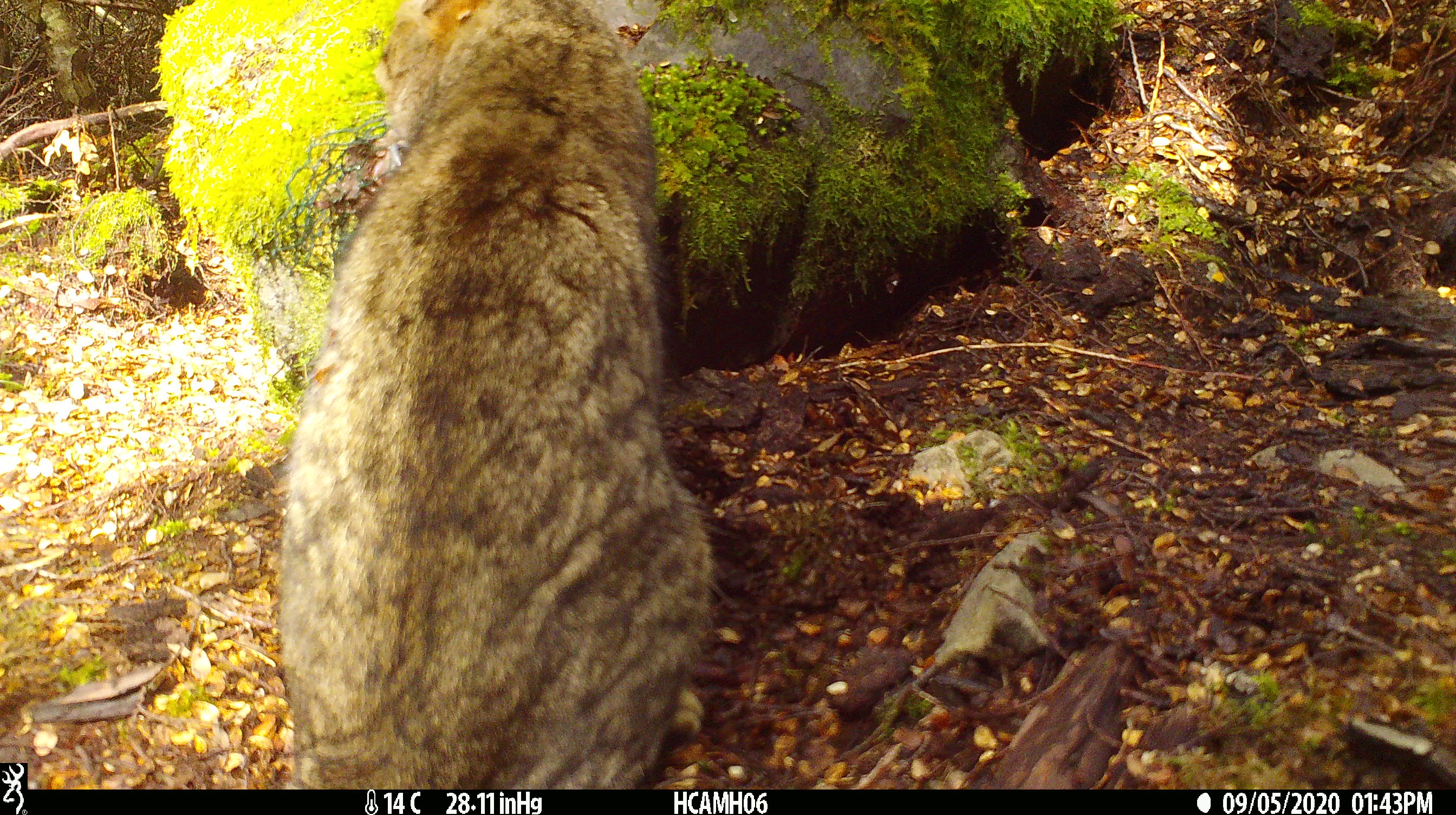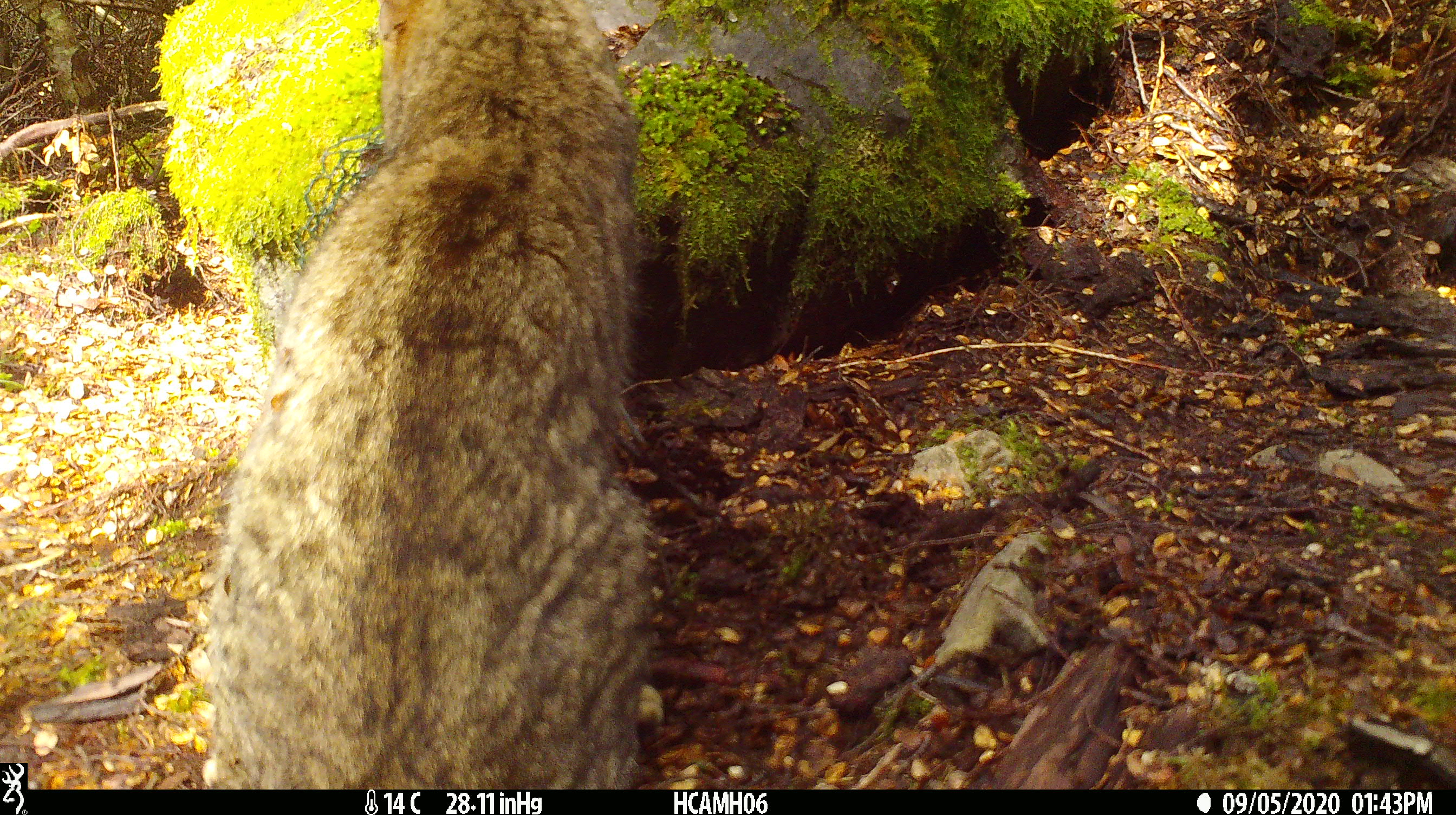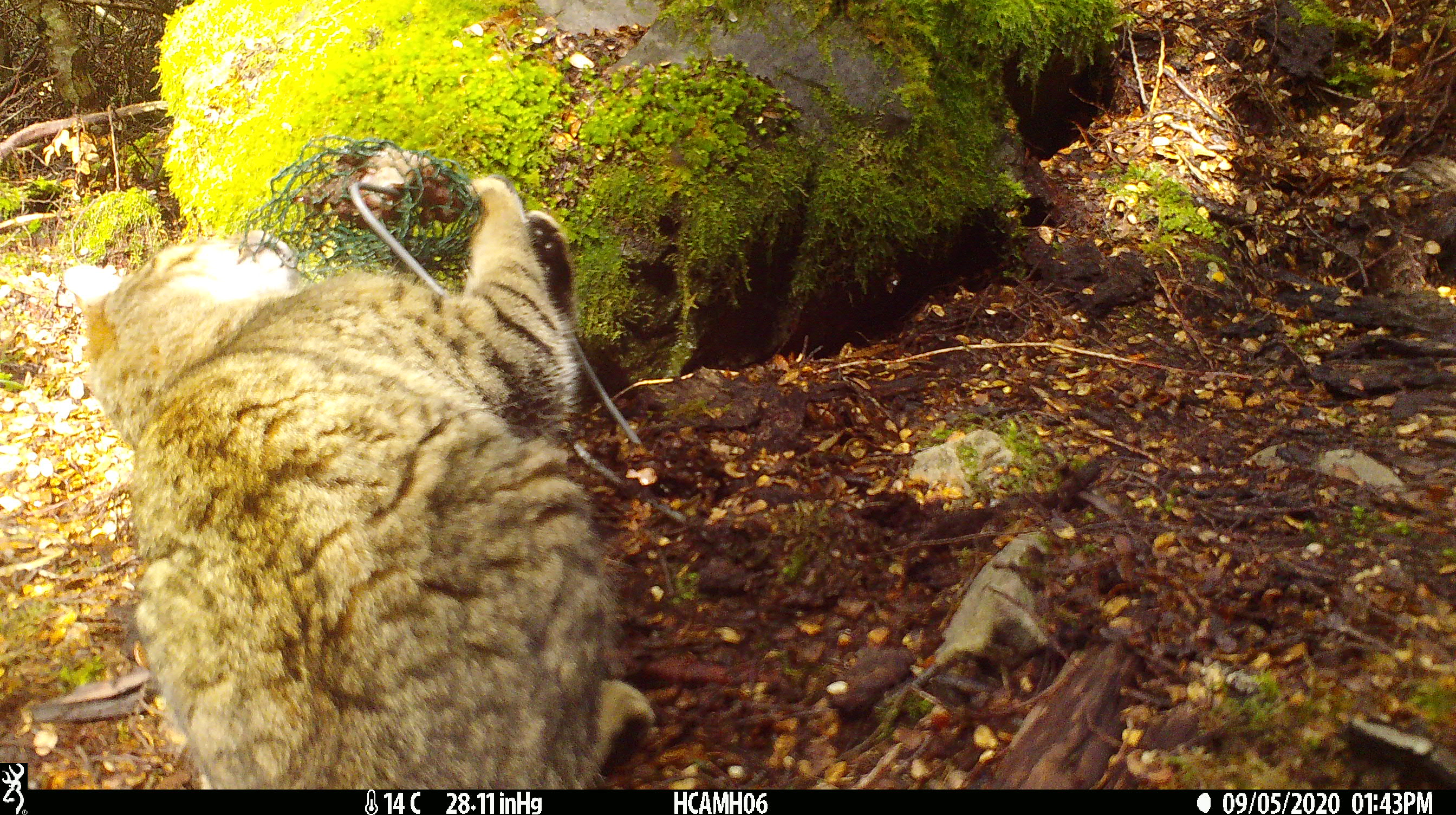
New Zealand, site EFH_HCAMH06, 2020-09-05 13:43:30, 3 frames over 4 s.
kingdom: Animalia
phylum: Chordata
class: Mammalia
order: Carnivora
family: Felidae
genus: Felis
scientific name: Felis catus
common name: domestic cat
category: cat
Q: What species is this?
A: Cat (domestic cat) (Felis catus).